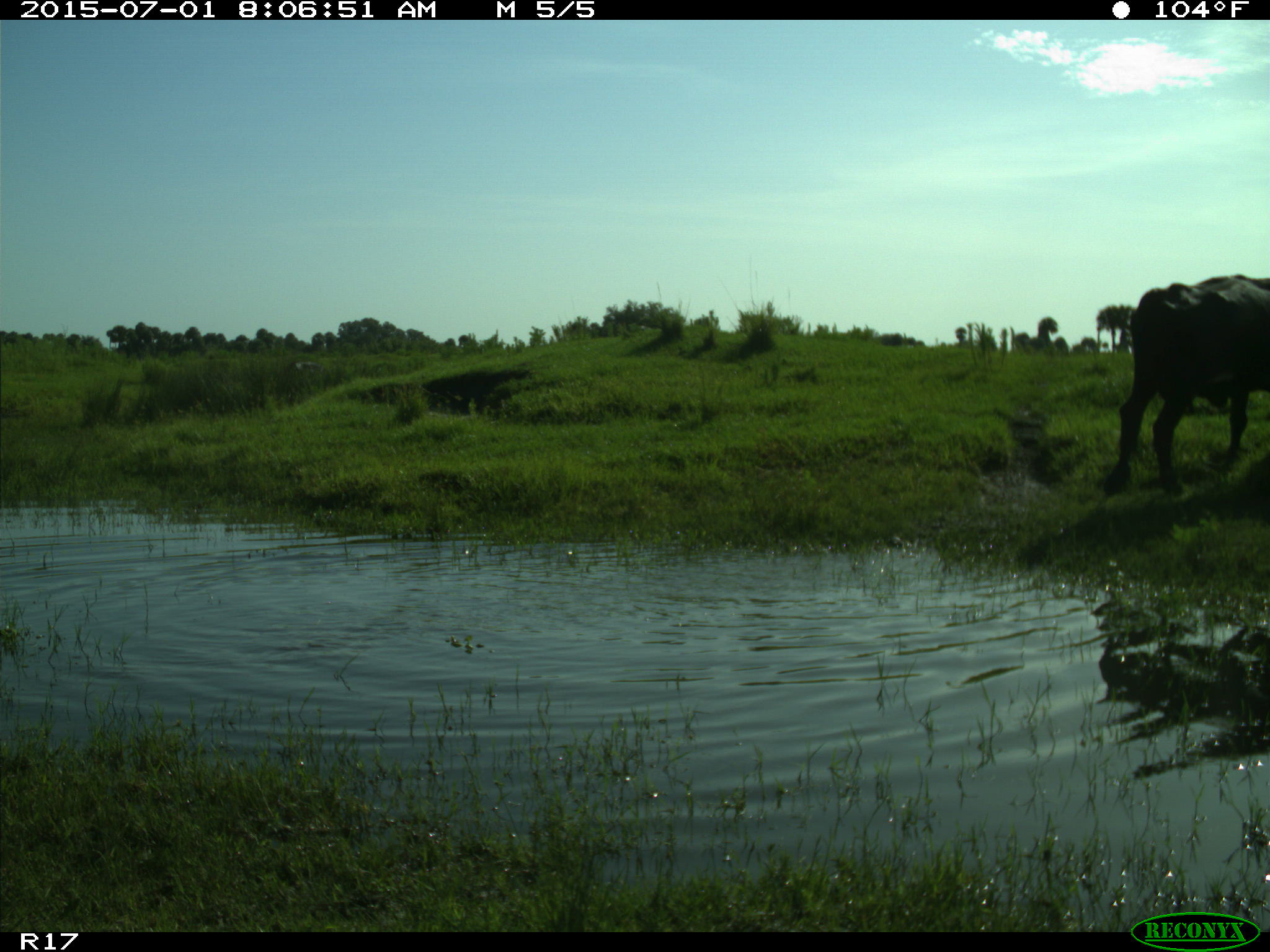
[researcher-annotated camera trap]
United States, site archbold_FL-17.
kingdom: Animalia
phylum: Chordata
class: Mammalia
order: Artiodactyla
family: Bovidae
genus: Bos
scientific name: Bos taurus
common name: domestic cow